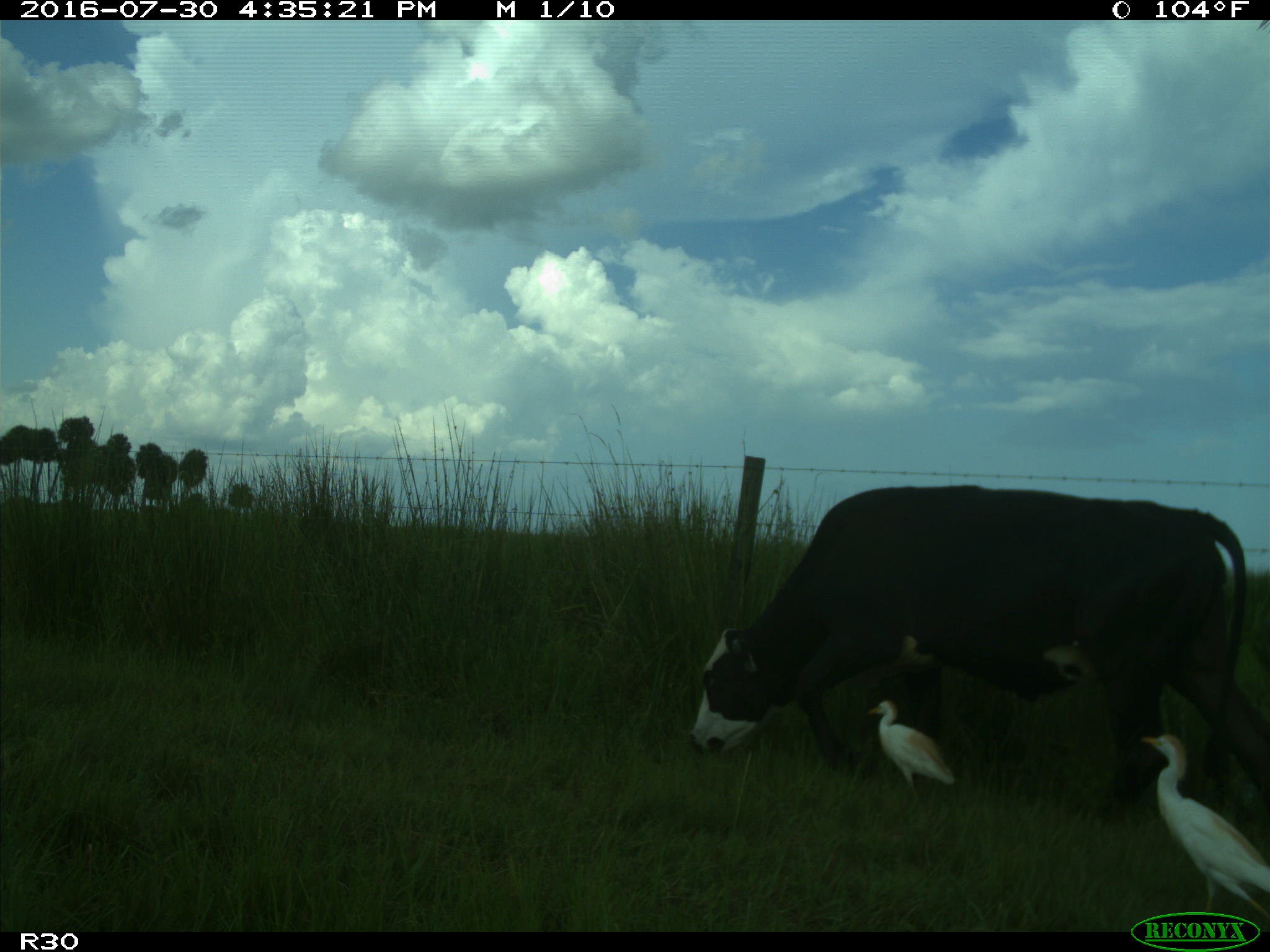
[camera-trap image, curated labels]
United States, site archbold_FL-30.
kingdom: Animalia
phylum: Chordata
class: Mammalia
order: Artiodactyla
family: Bovidae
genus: Bos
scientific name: Bos taurus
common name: domestic cow